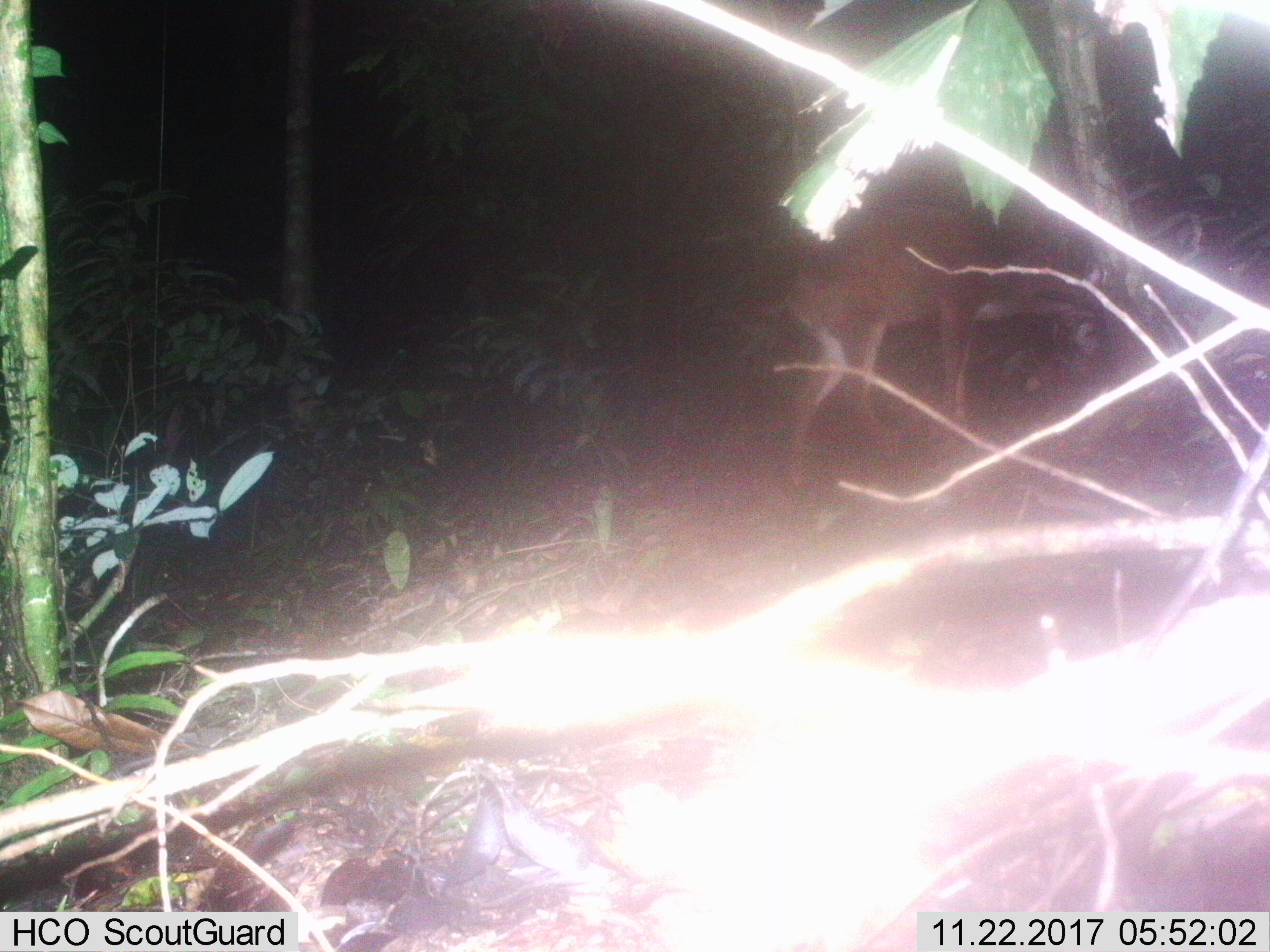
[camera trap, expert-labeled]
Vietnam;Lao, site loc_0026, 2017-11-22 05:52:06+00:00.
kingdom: Animalia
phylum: Chordata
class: Mammalia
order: Artiodactyla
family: Cervidae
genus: Muntiacus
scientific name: Muntiacus vuquangensis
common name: large-antlered muntjac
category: large antlered muntjac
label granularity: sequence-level